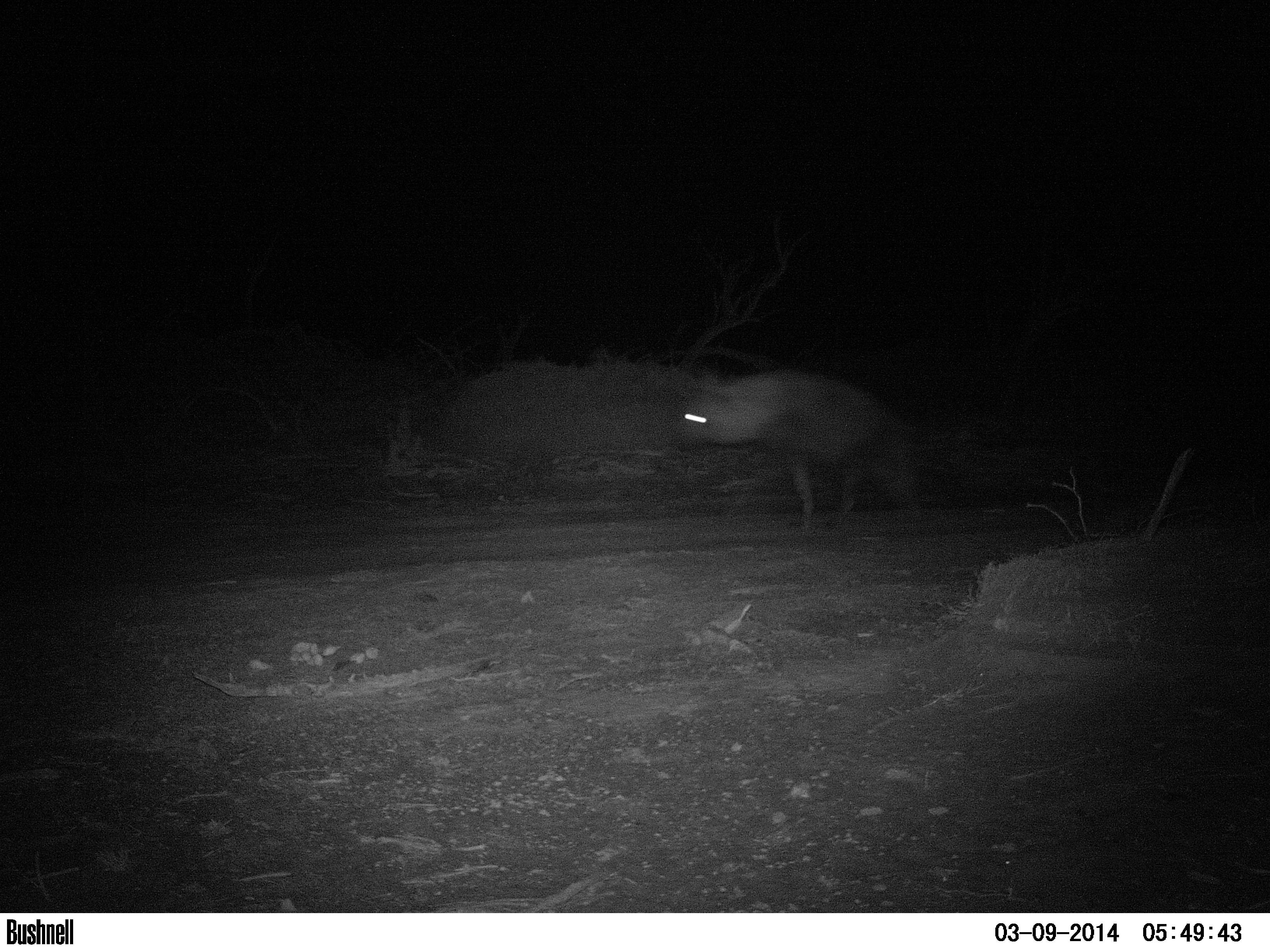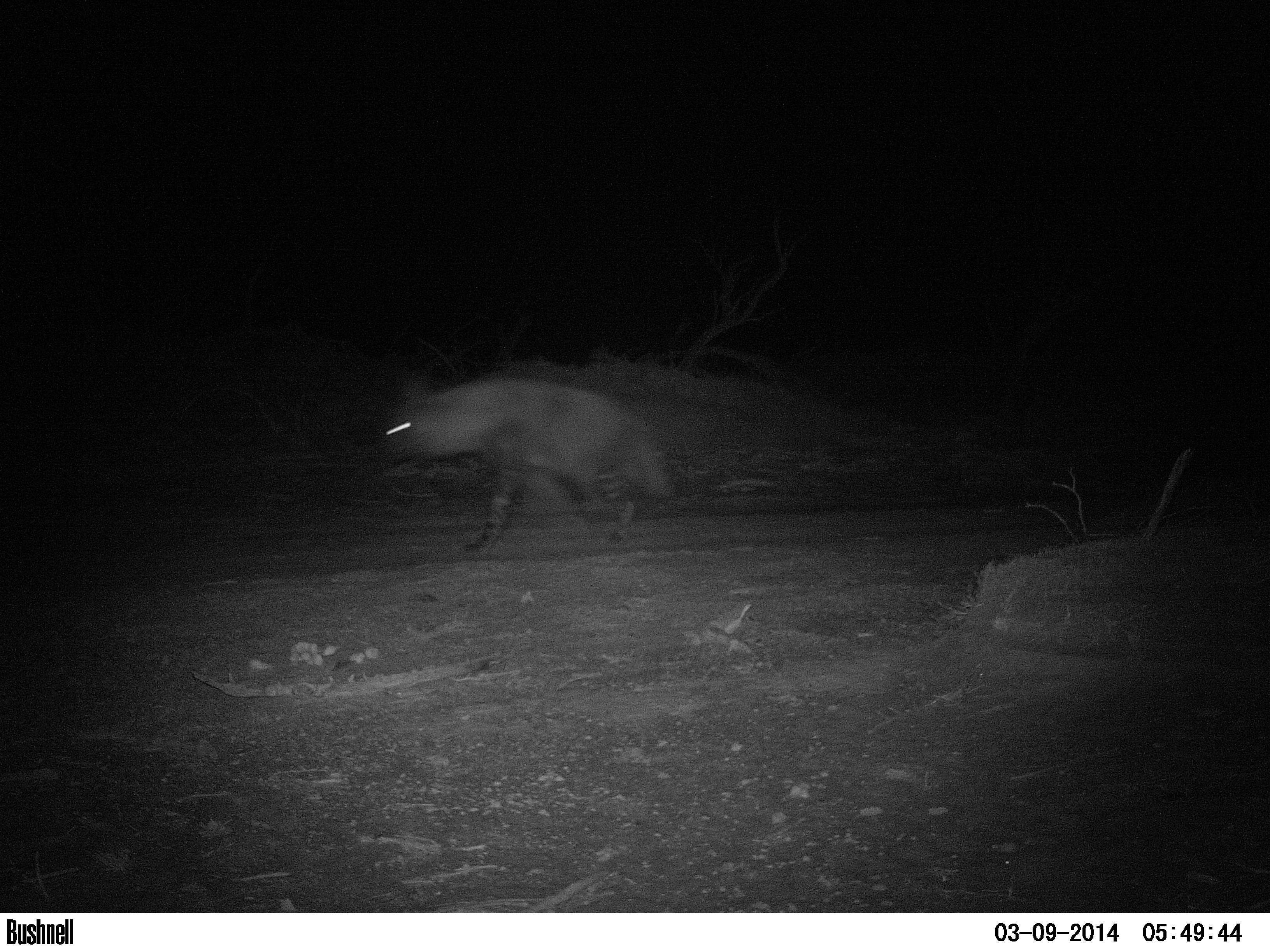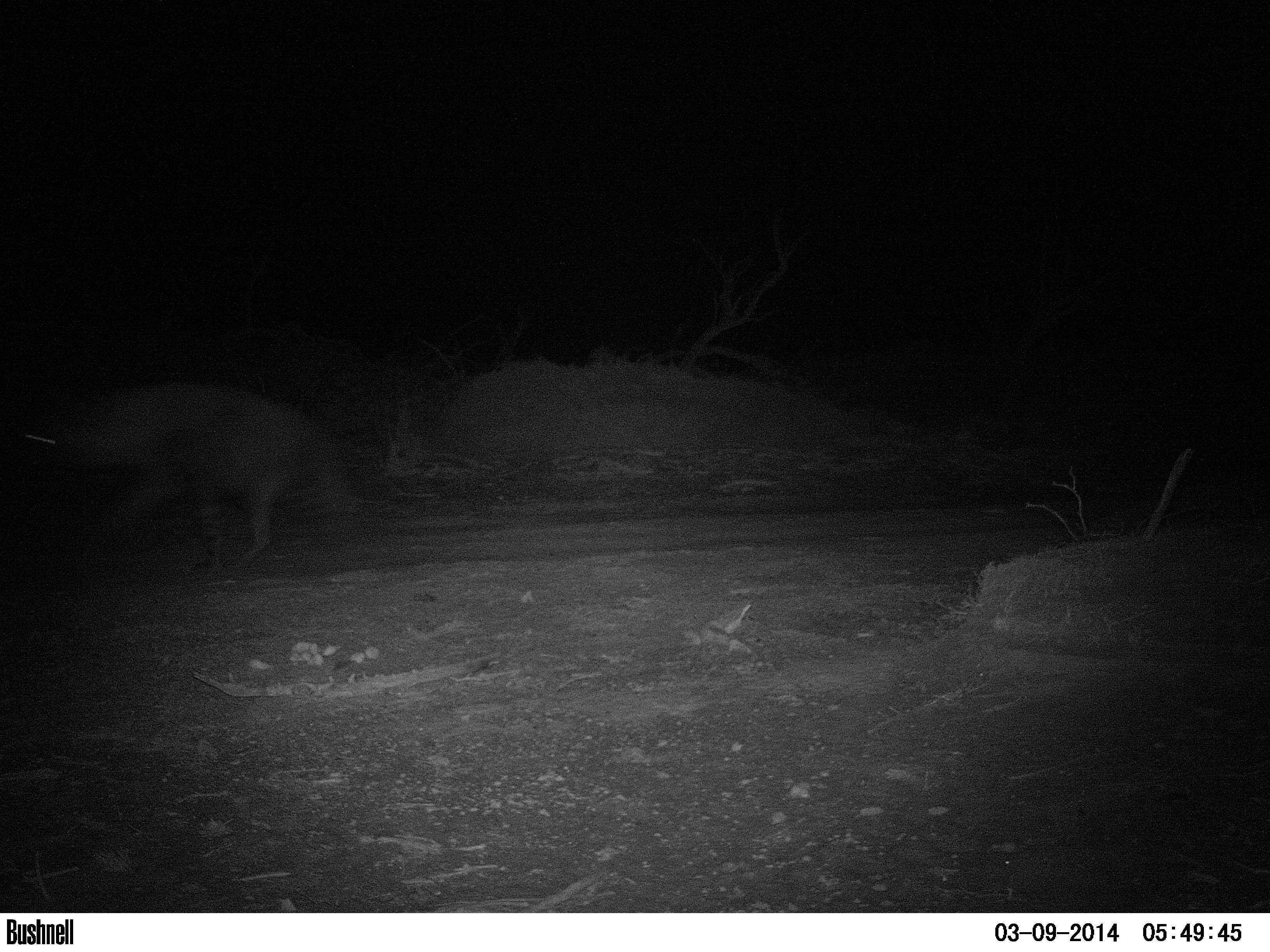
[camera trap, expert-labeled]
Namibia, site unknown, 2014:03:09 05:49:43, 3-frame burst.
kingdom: Animalia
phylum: Chordata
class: Mammalia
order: Carnivora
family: Hyaenidae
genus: Parahyaena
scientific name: Parahyaena brunnea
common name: brown hyena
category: hyaena brunnea